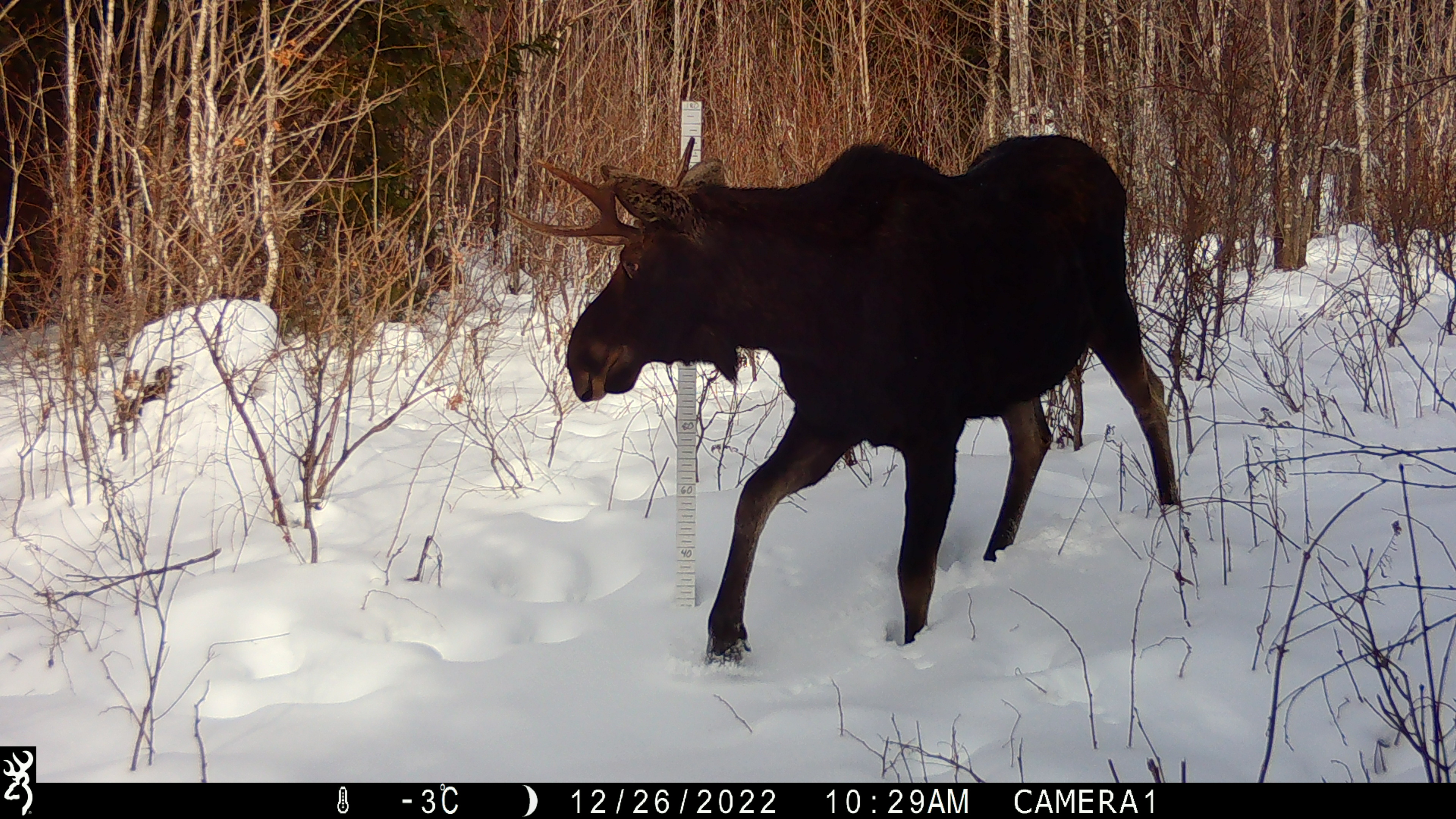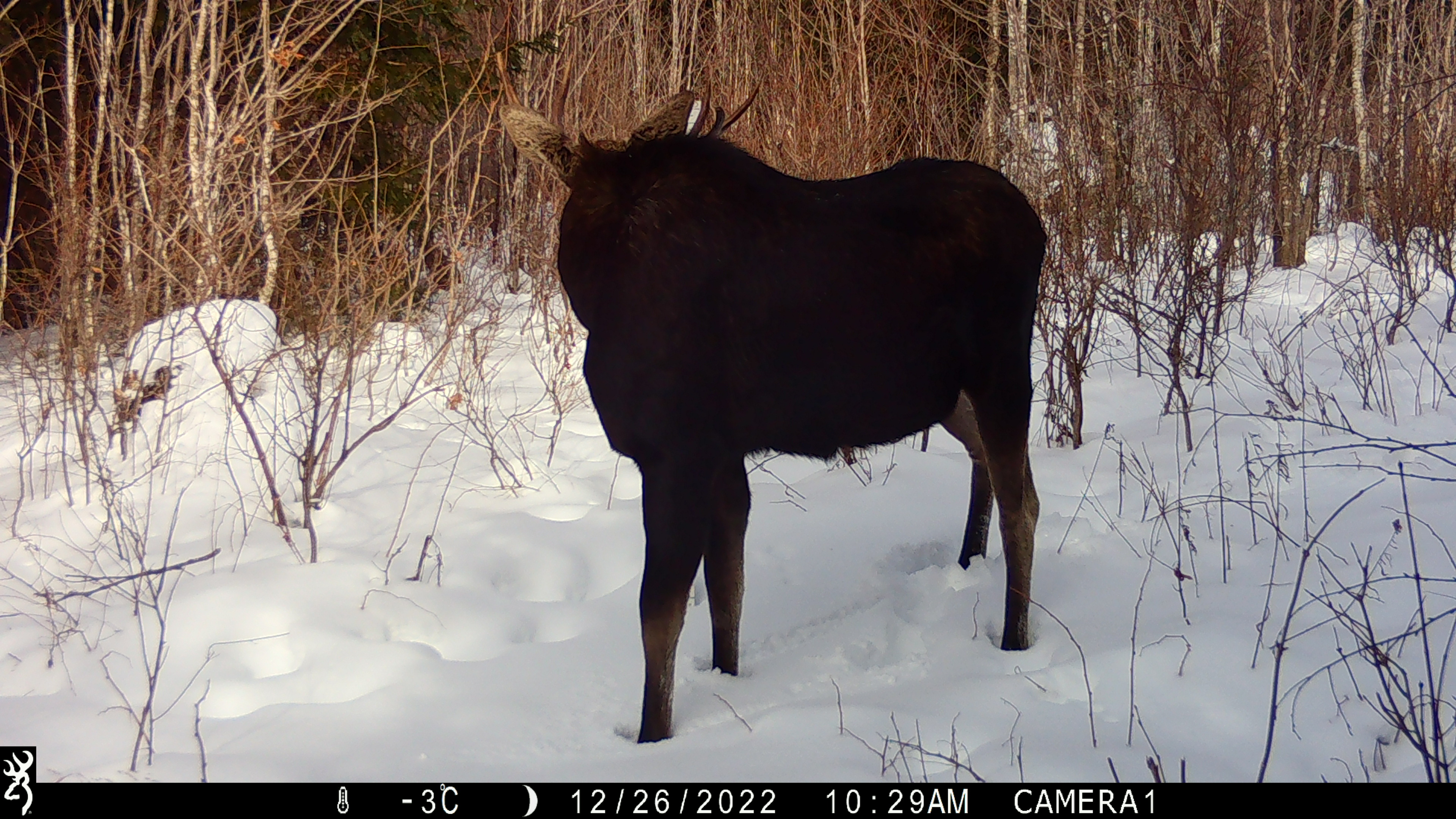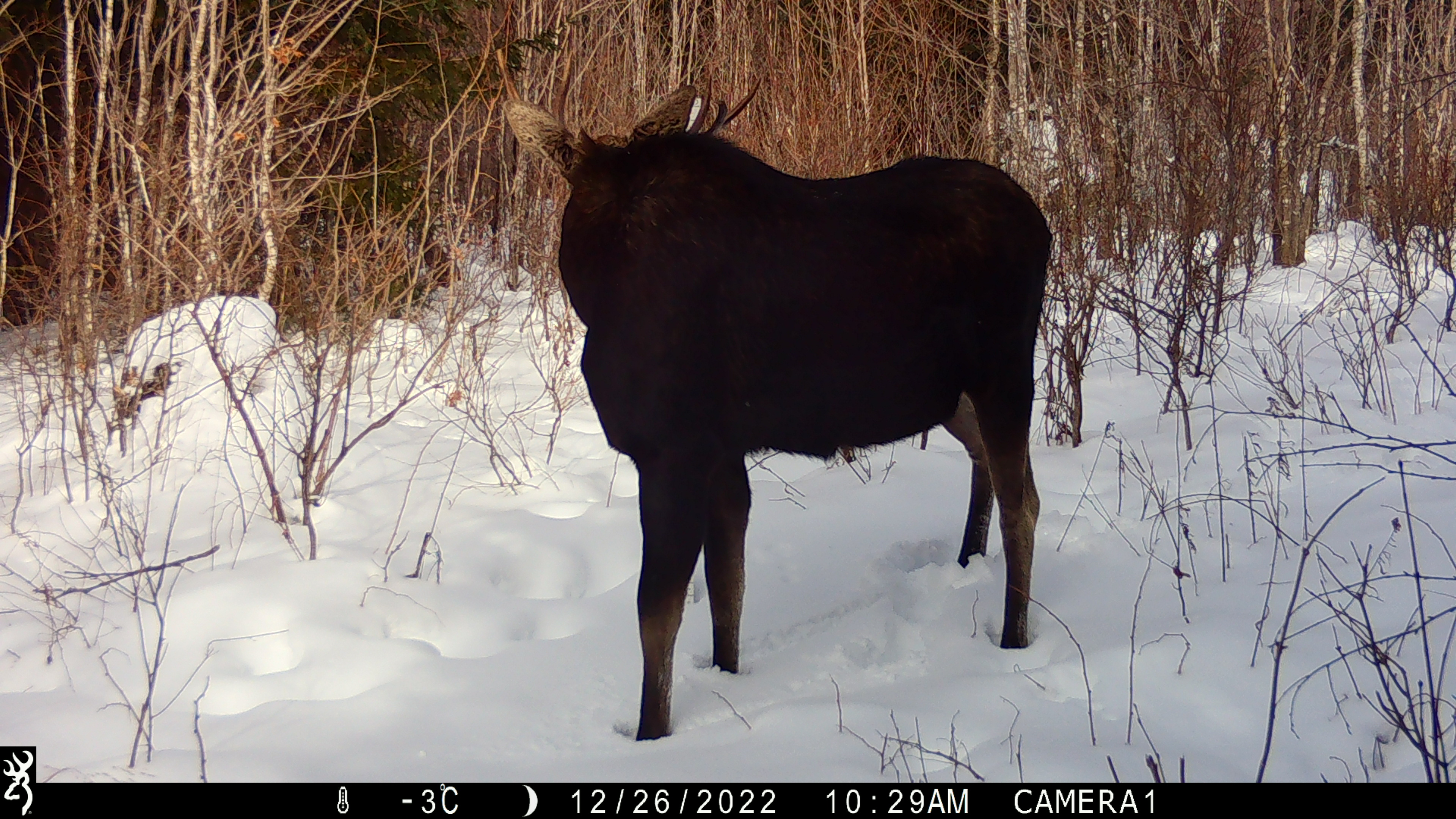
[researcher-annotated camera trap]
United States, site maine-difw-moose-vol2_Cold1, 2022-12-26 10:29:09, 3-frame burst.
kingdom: Animalia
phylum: Chordata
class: Mammalia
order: Artiodactyla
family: Cervidae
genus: Alces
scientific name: Alces alces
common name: moose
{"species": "moose (Alces alces)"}